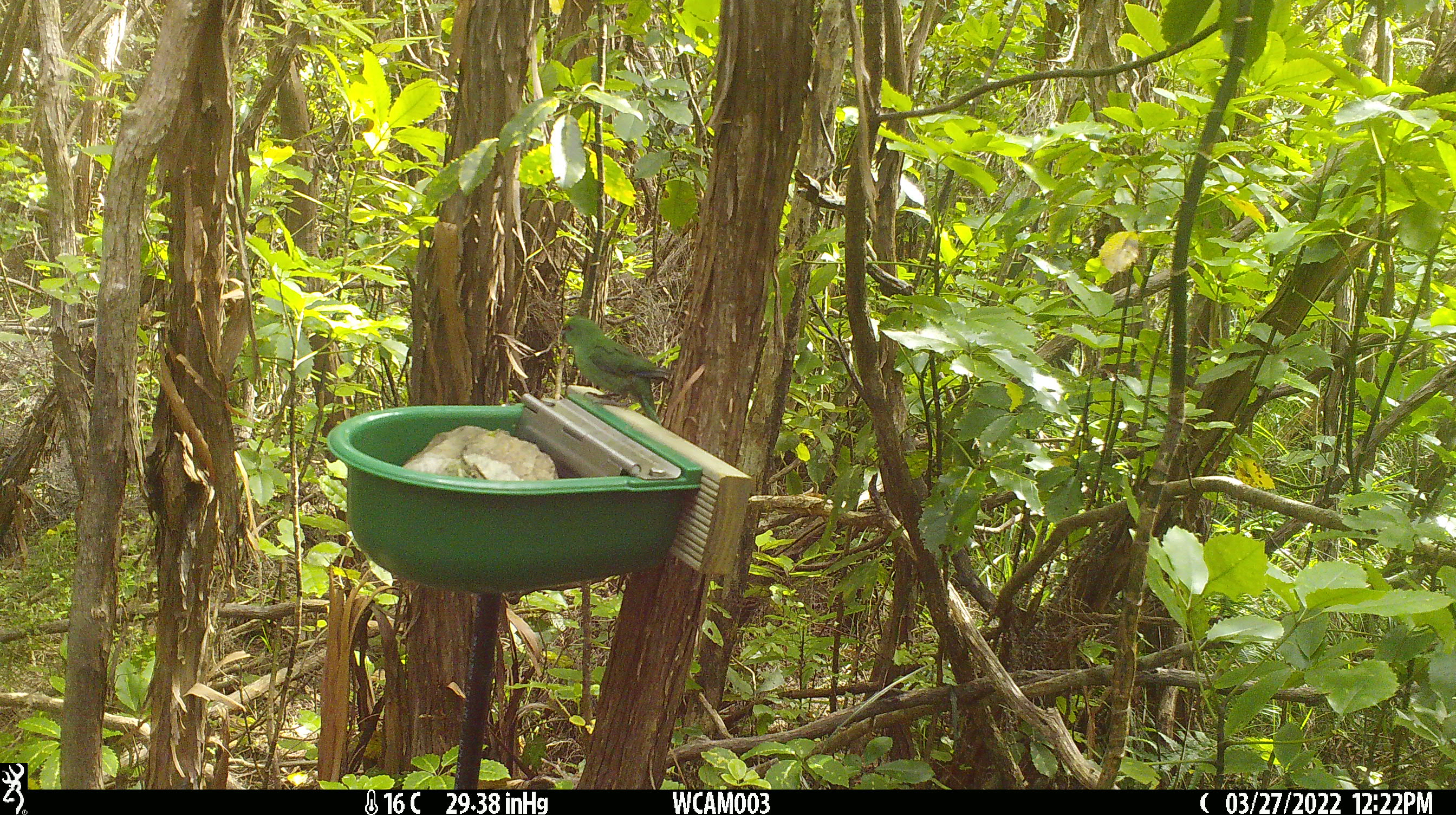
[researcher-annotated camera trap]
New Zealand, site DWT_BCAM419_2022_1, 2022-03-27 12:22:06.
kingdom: Animalia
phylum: Chordata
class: Aves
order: Psittaciformes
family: Psittaculidae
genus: Cyanoramphus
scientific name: Cyanoramphus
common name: parakeet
Parakeet (Cyanoramphus).